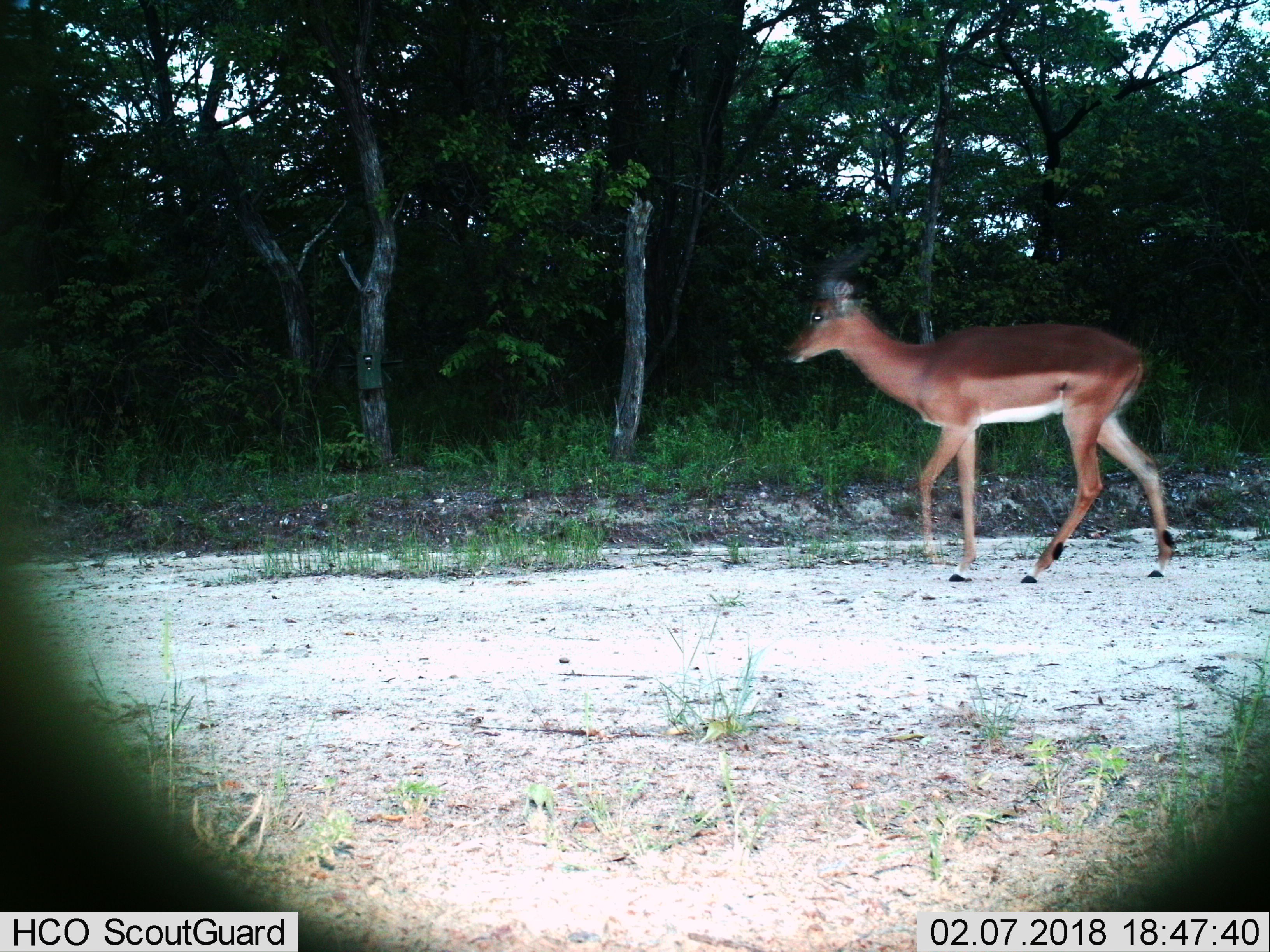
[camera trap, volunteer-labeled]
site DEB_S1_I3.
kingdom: Animalia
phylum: Chordata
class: Mammalia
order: Artiodactyla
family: Bovidae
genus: Aepyceros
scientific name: Aepyceros melampus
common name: impala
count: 1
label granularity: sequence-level